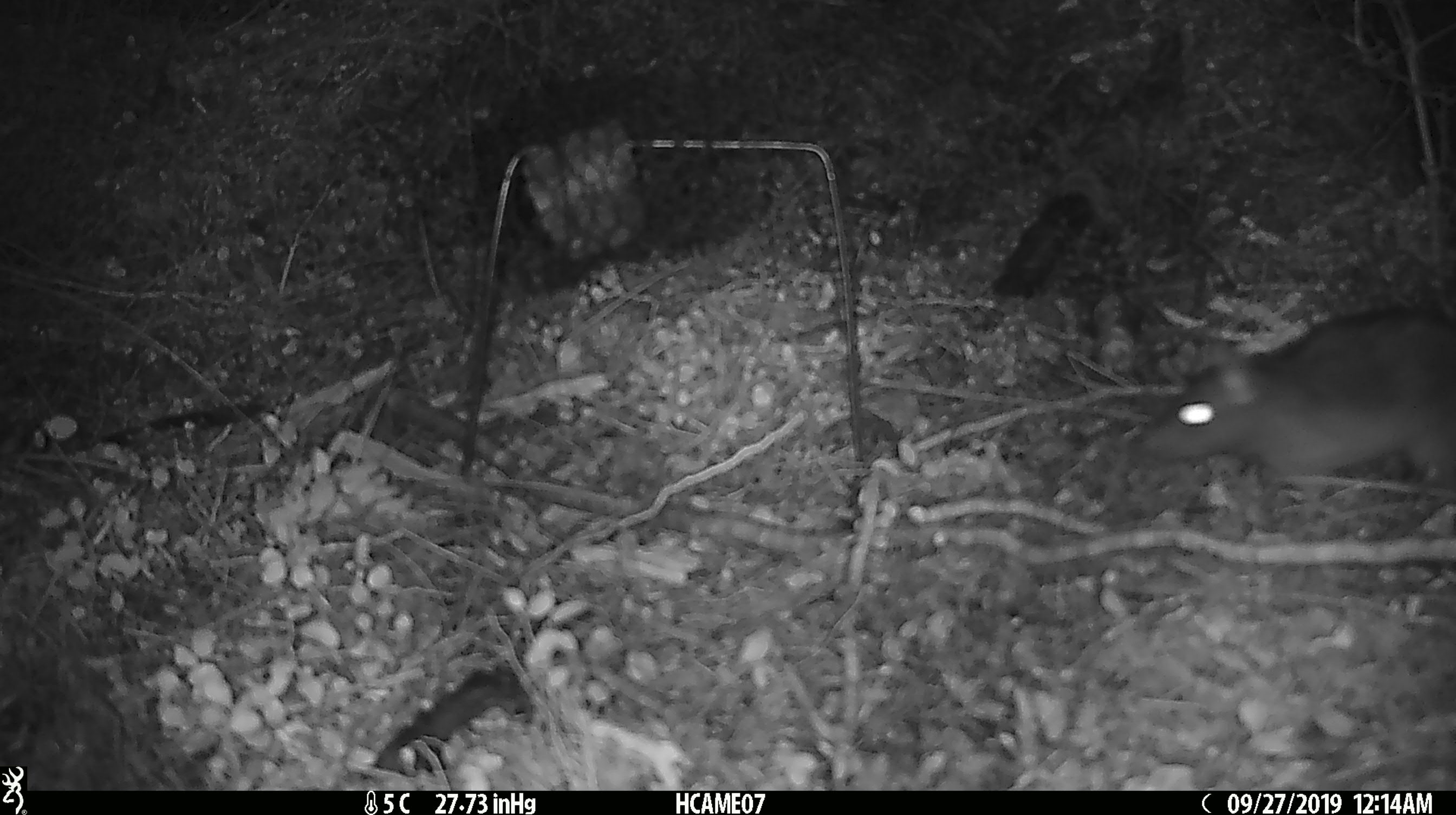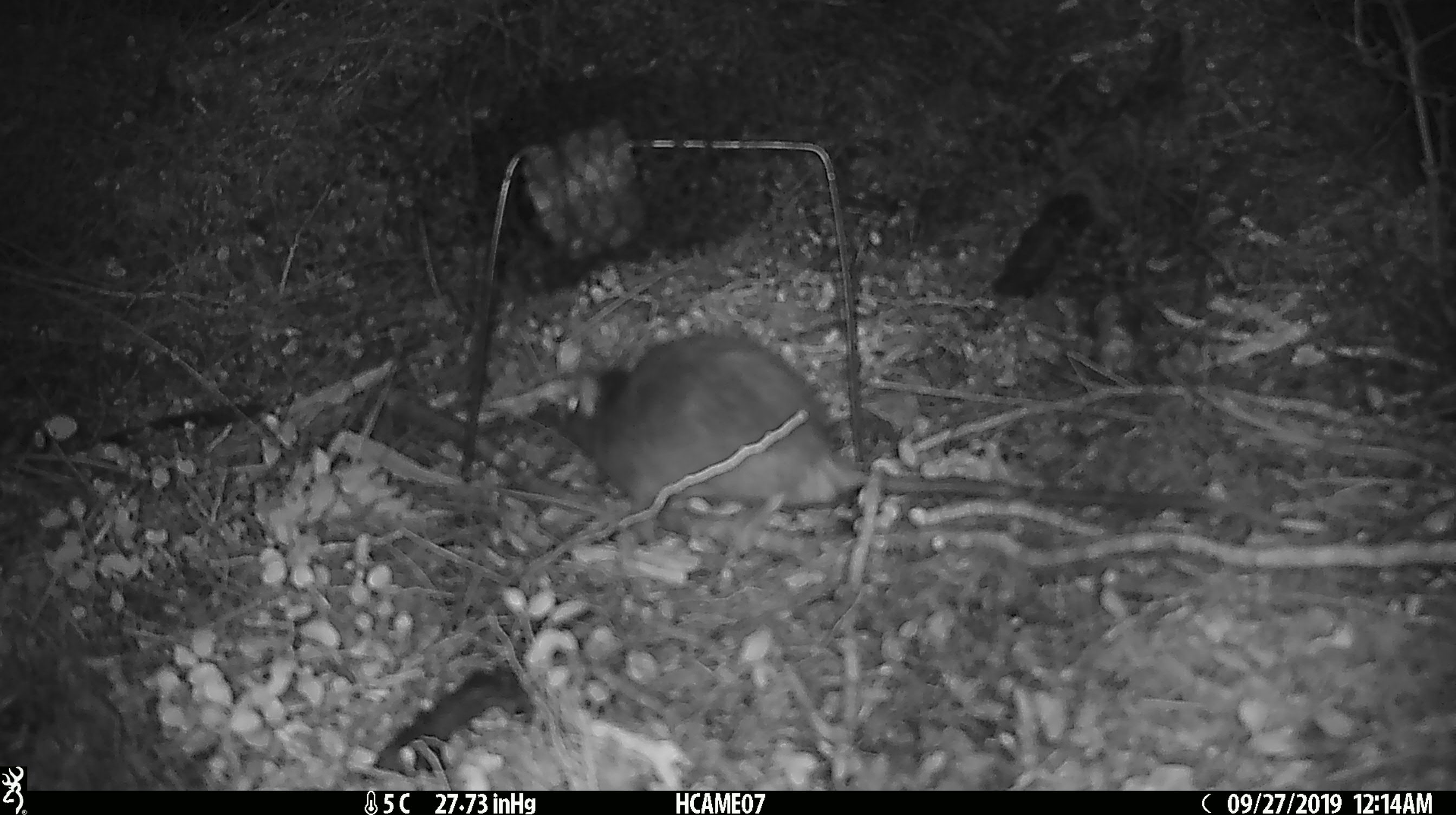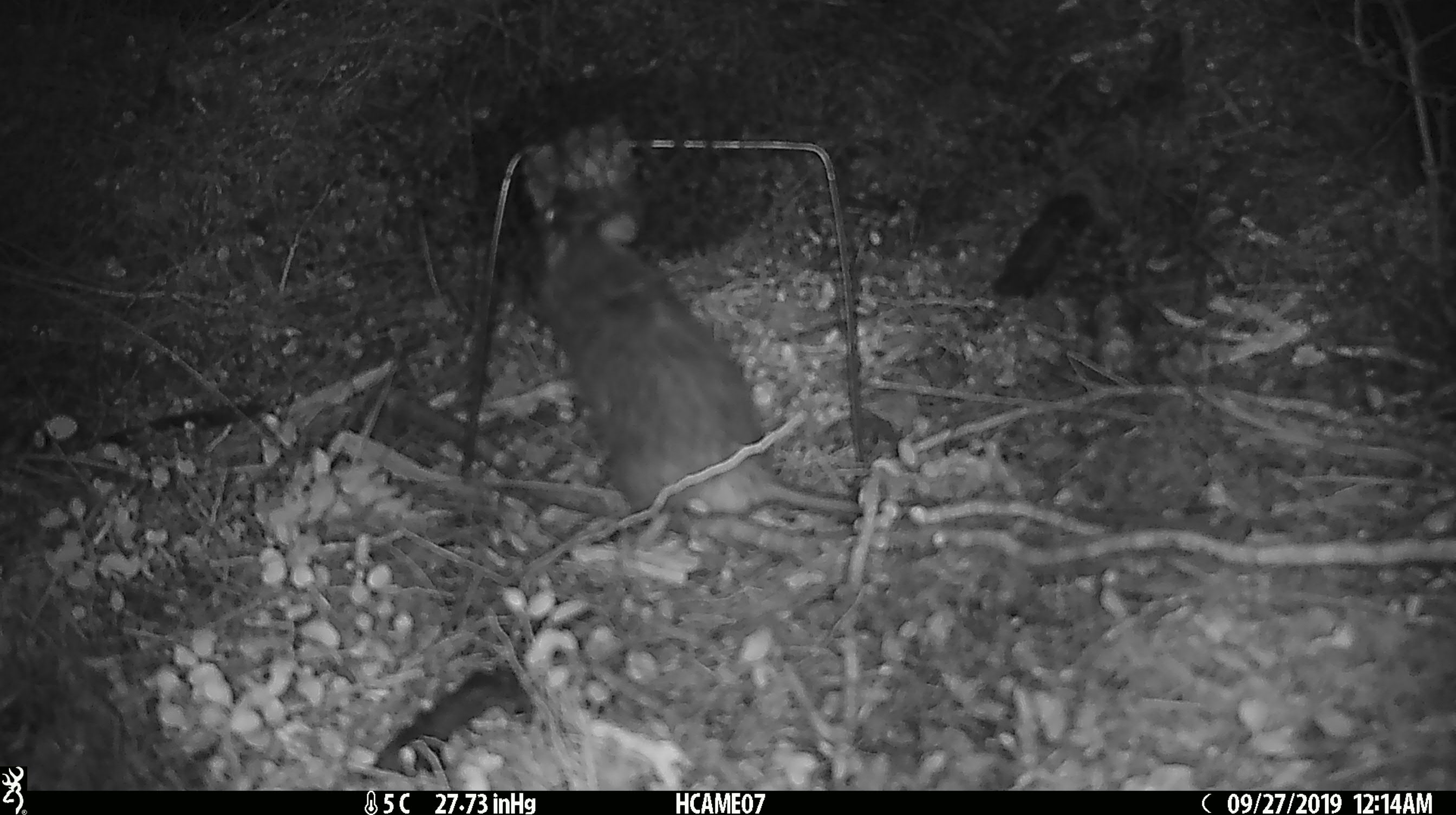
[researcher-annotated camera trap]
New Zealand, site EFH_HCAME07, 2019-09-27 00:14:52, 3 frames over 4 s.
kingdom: Animalia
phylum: Chordata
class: Mammalia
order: Rodentia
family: Muridae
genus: Rattus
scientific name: Rattus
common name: rat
Rat (Rattus).